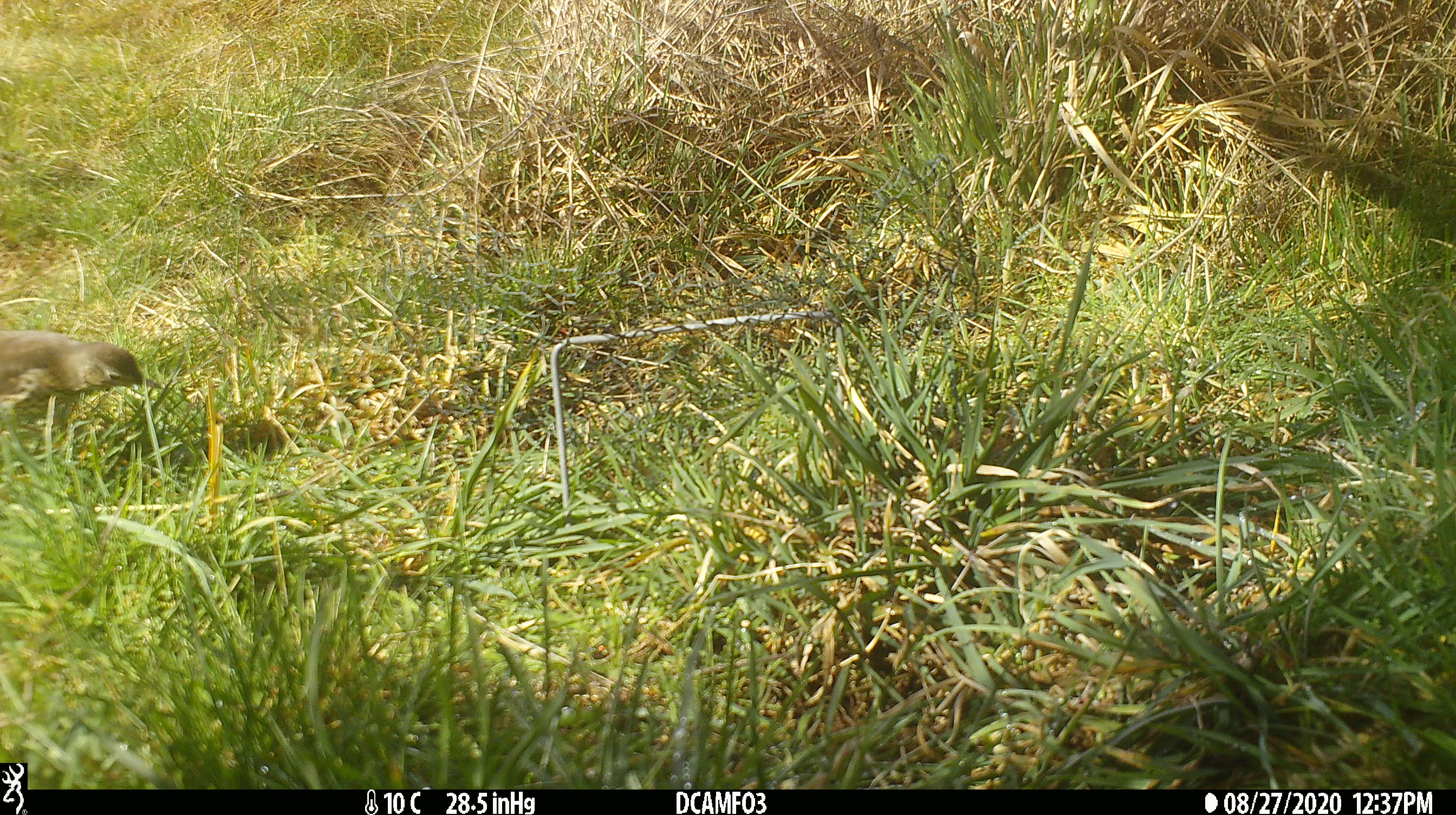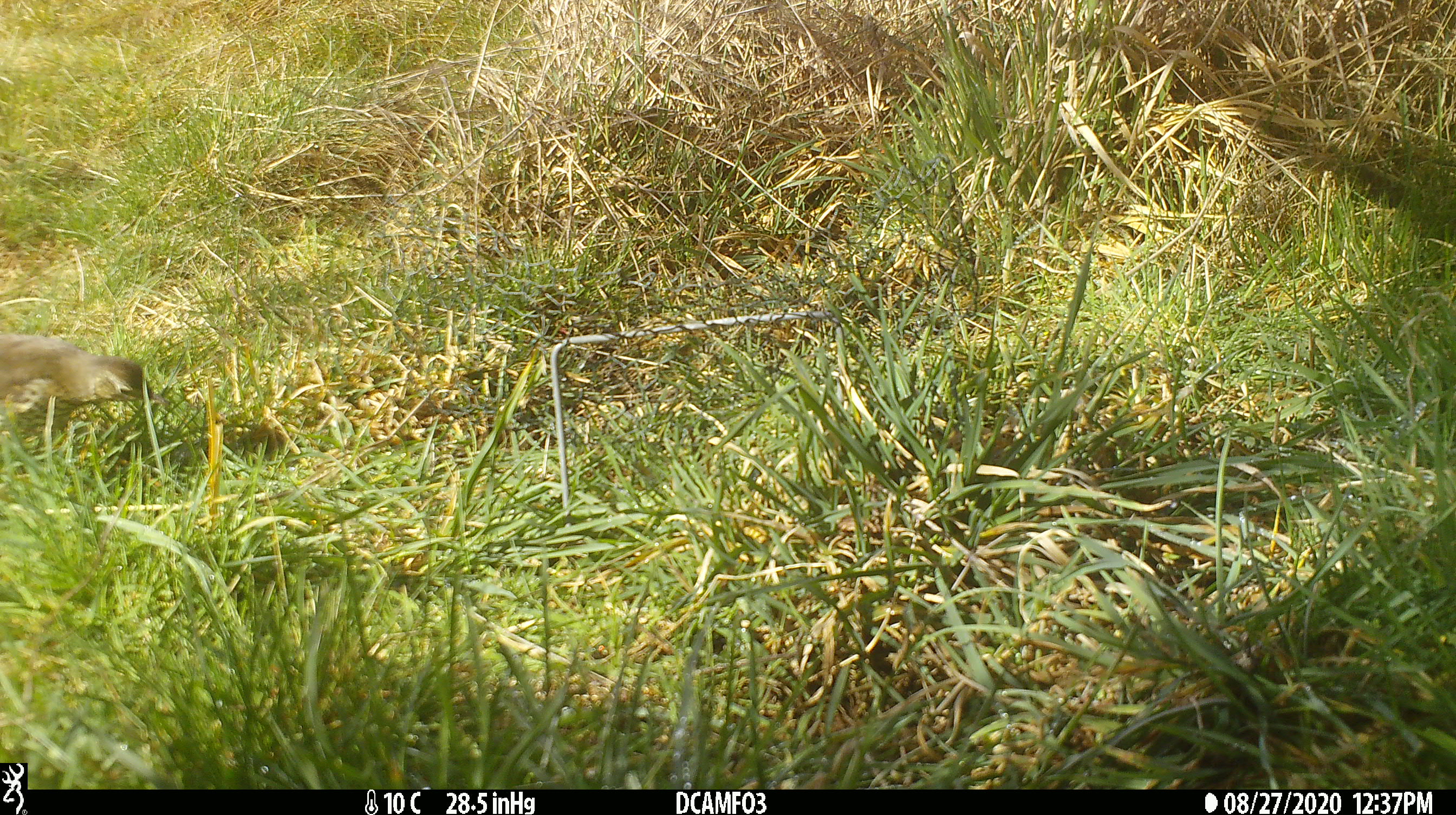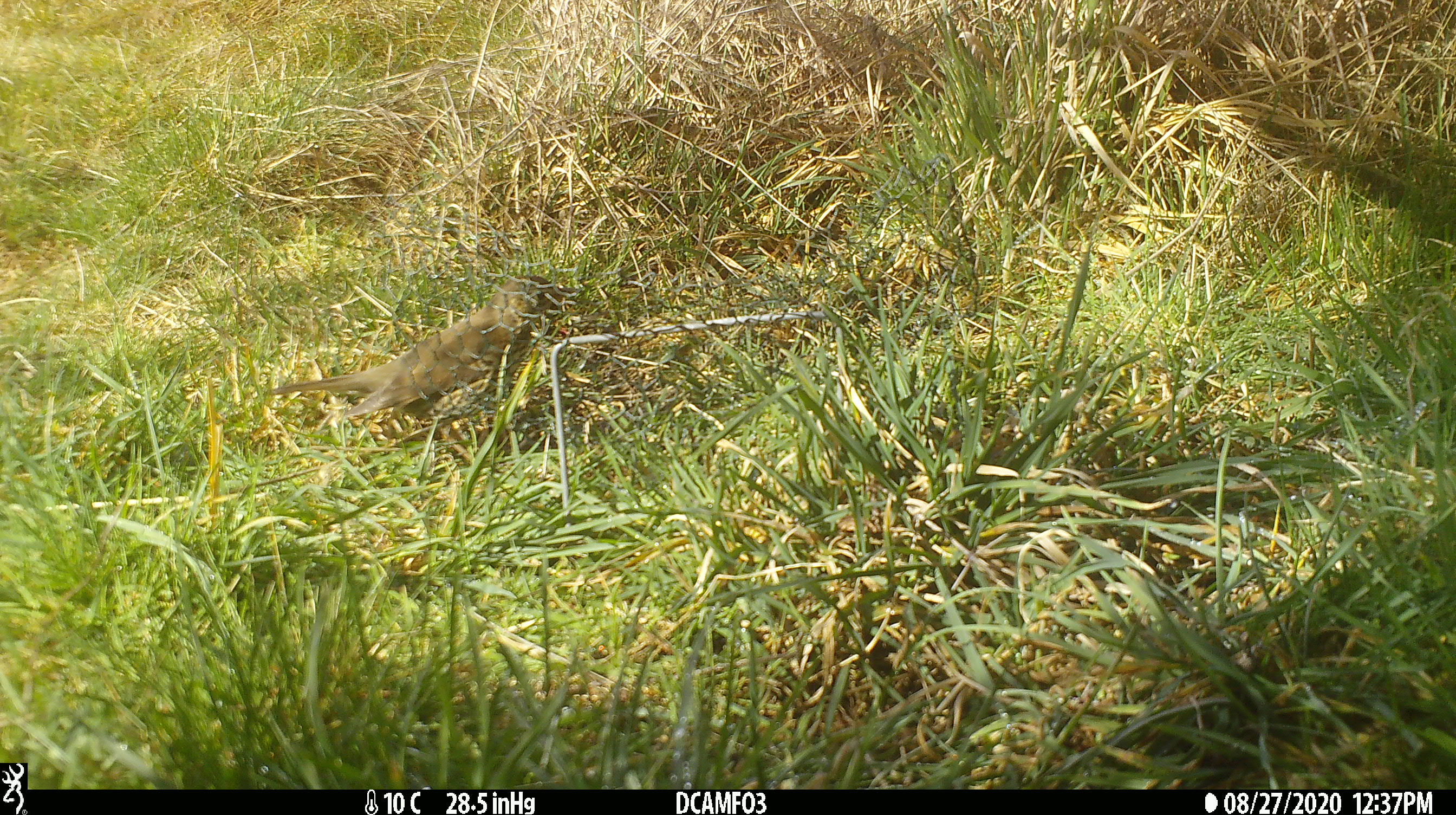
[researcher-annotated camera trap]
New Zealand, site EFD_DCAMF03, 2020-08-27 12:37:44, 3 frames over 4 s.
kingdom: Animalia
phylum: Chordata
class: Aves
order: Passeriformes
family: Turdidae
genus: Turdus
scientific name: Turdus philomelos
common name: song thrush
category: thrush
Thrush (song thrush) (Turdus philomelos).